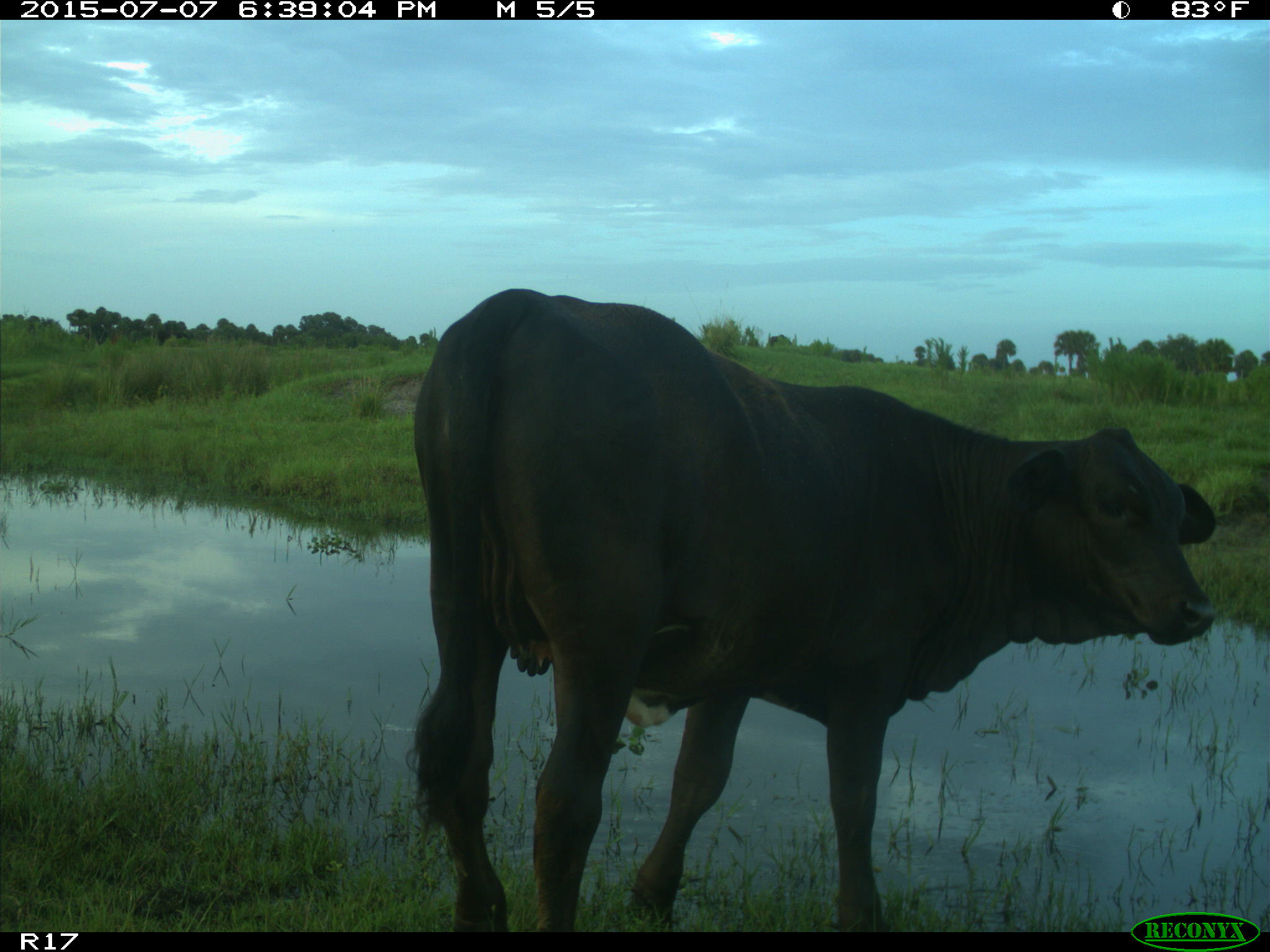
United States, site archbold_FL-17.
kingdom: Animalia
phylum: Chordata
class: Mammalia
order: Artiodactyla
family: Bovidae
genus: Bos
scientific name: Bos taurus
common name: domestic cow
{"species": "Bos taurus (domestic cow)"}